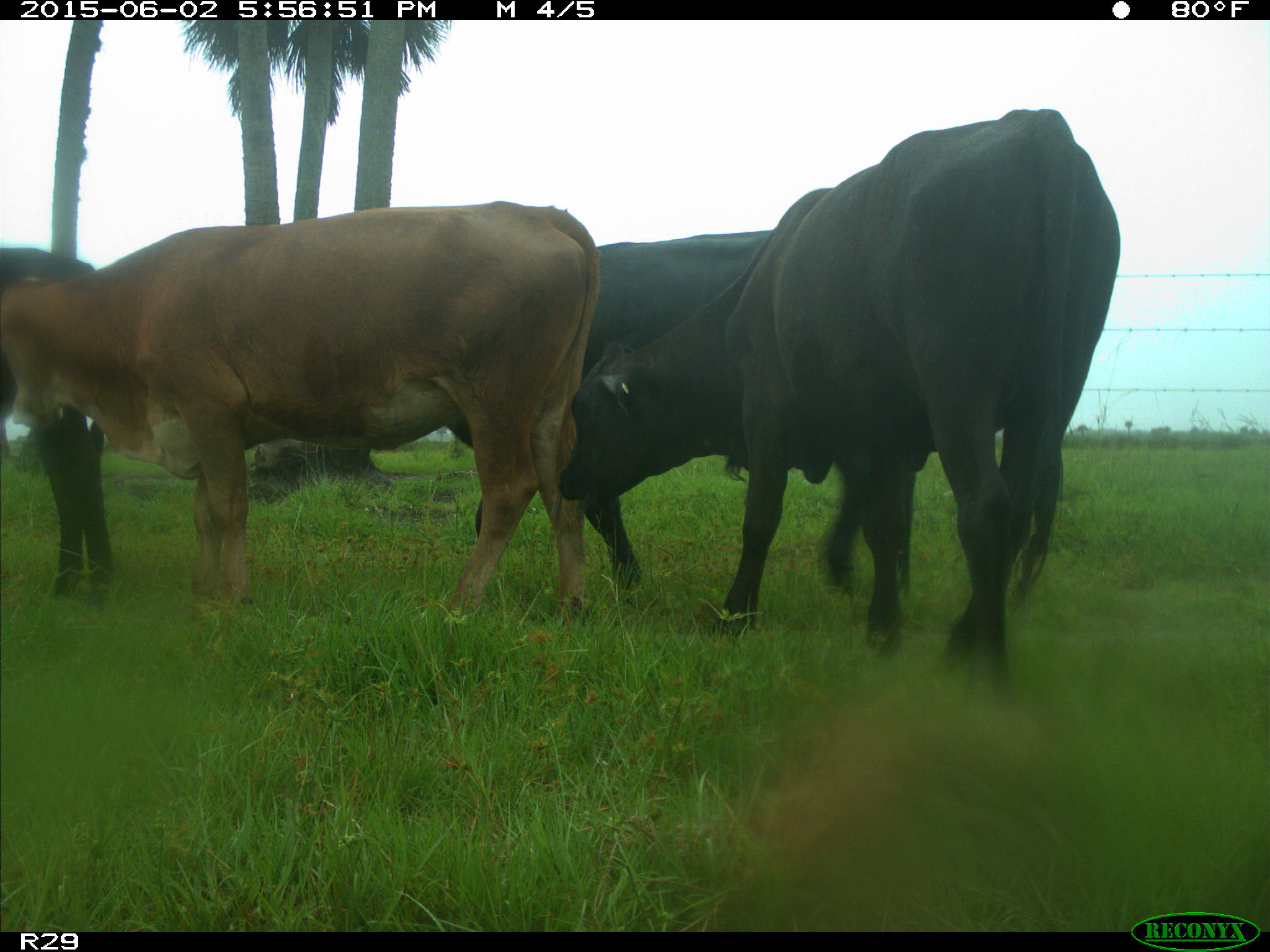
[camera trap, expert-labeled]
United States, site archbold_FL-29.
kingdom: Animalia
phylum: Chordata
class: Mammalia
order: Artiodactyla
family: Bovidae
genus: Bos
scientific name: Bos taurus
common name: domestic cow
Bos taurus (domestic cow).